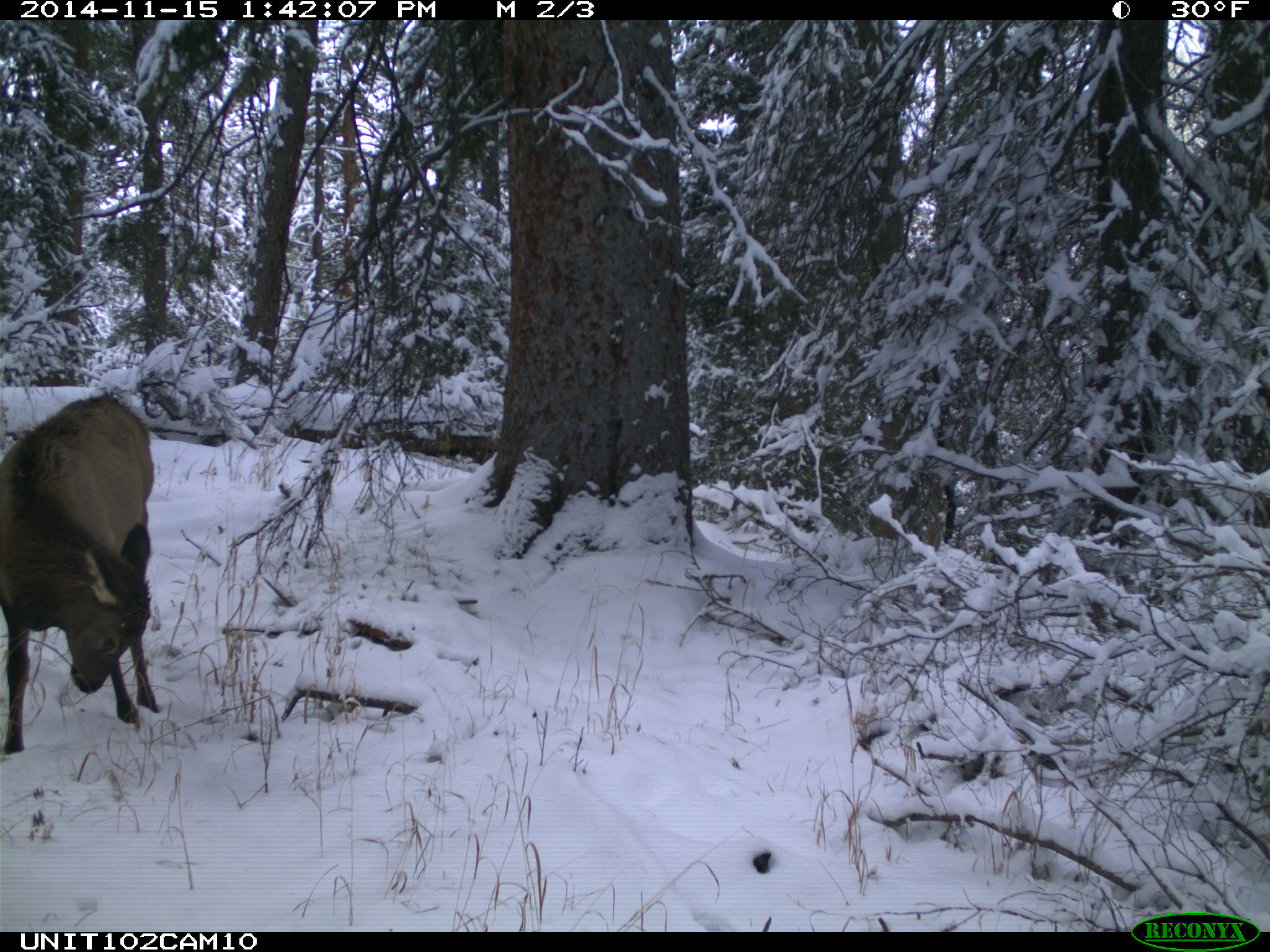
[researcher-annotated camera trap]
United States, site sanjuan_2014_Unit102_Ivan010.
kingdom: Animalia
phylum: Chordata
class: Mammalia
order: Artiodactyla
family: Cervidae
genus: Cervus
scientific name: Cervus elaphus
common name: red deer